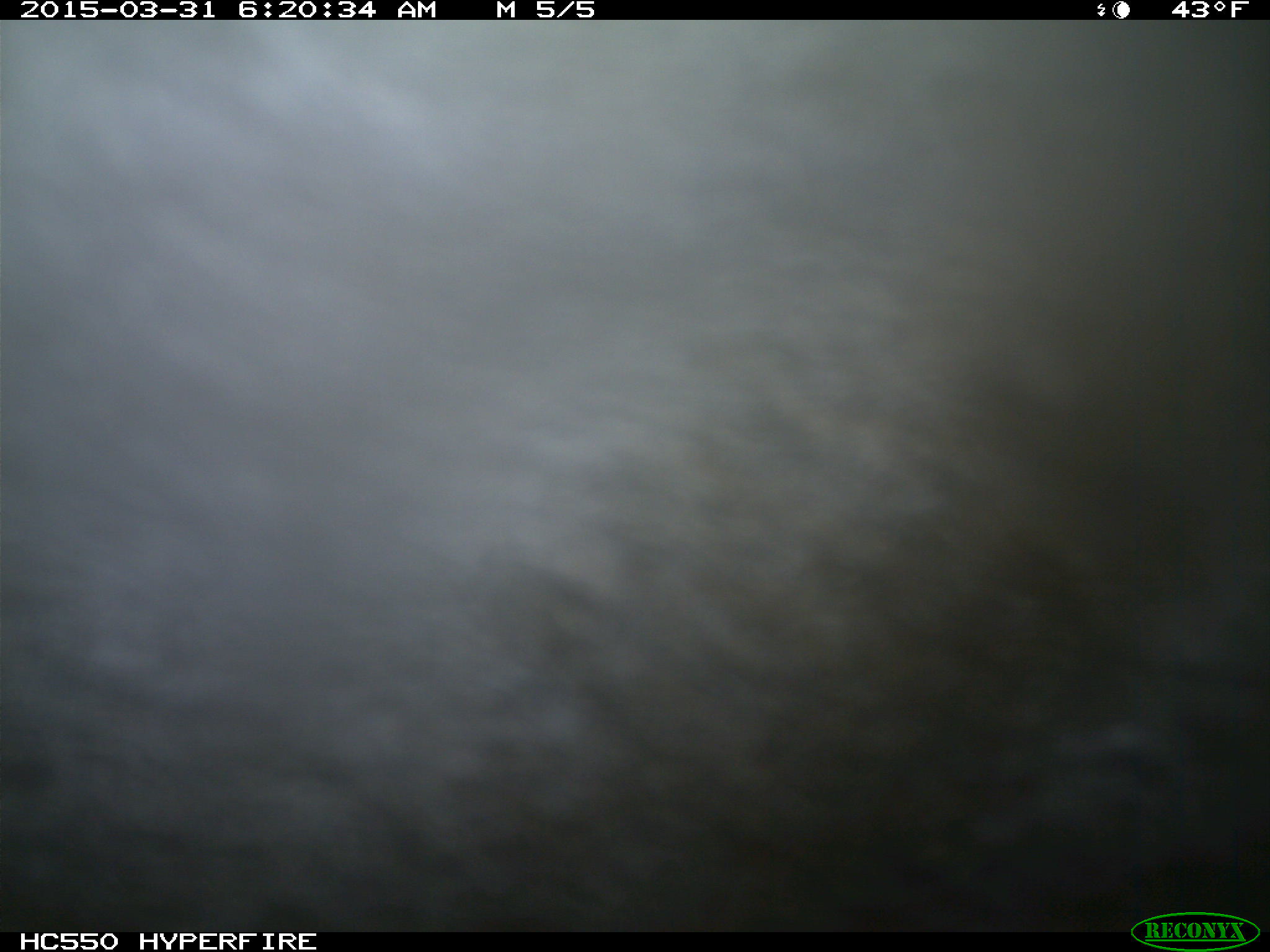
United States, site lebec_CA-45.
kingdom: Animalia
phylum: Chordata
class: Mammalia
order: Artiodactyla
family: Bovidae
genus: Bos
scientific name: Bos taurus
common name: domestic cow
Bos taurus (domestic cow).